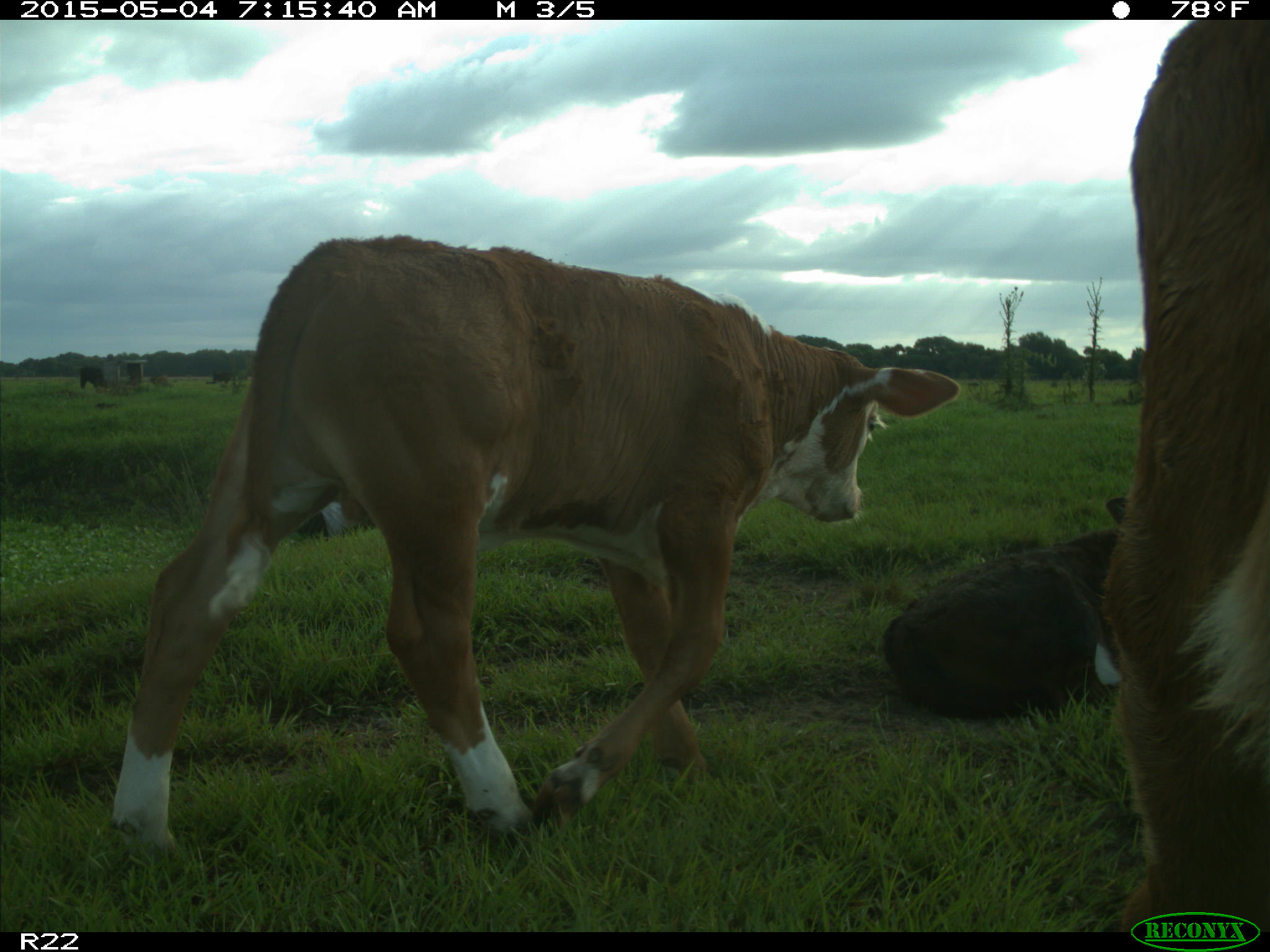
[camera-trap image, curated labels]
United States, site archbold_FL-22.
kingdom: Animalia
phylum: Chordata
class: Mammalia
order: Artiodactyla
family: Bovidae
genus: Bos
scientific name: Bos taurus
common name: domestic cow